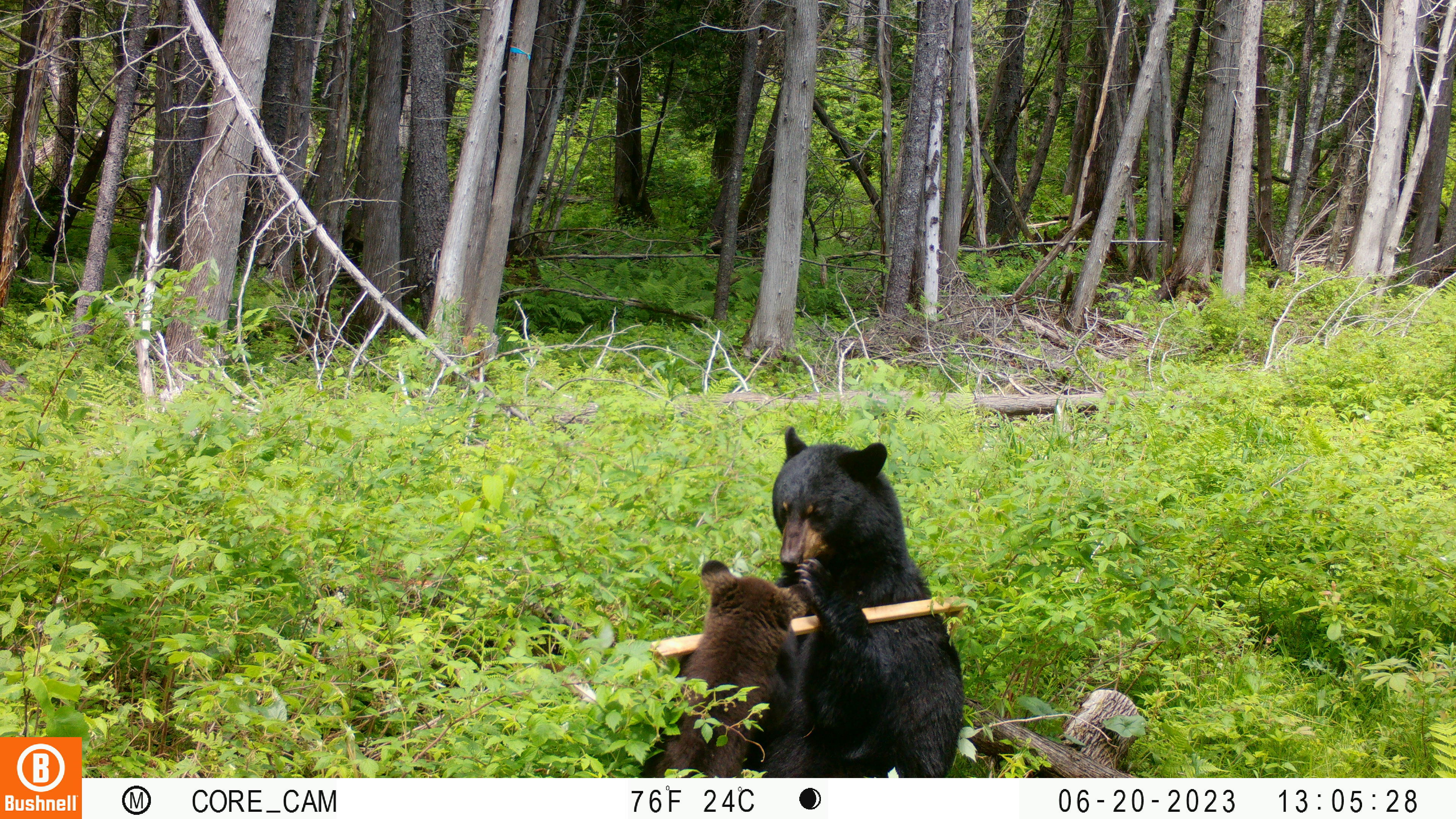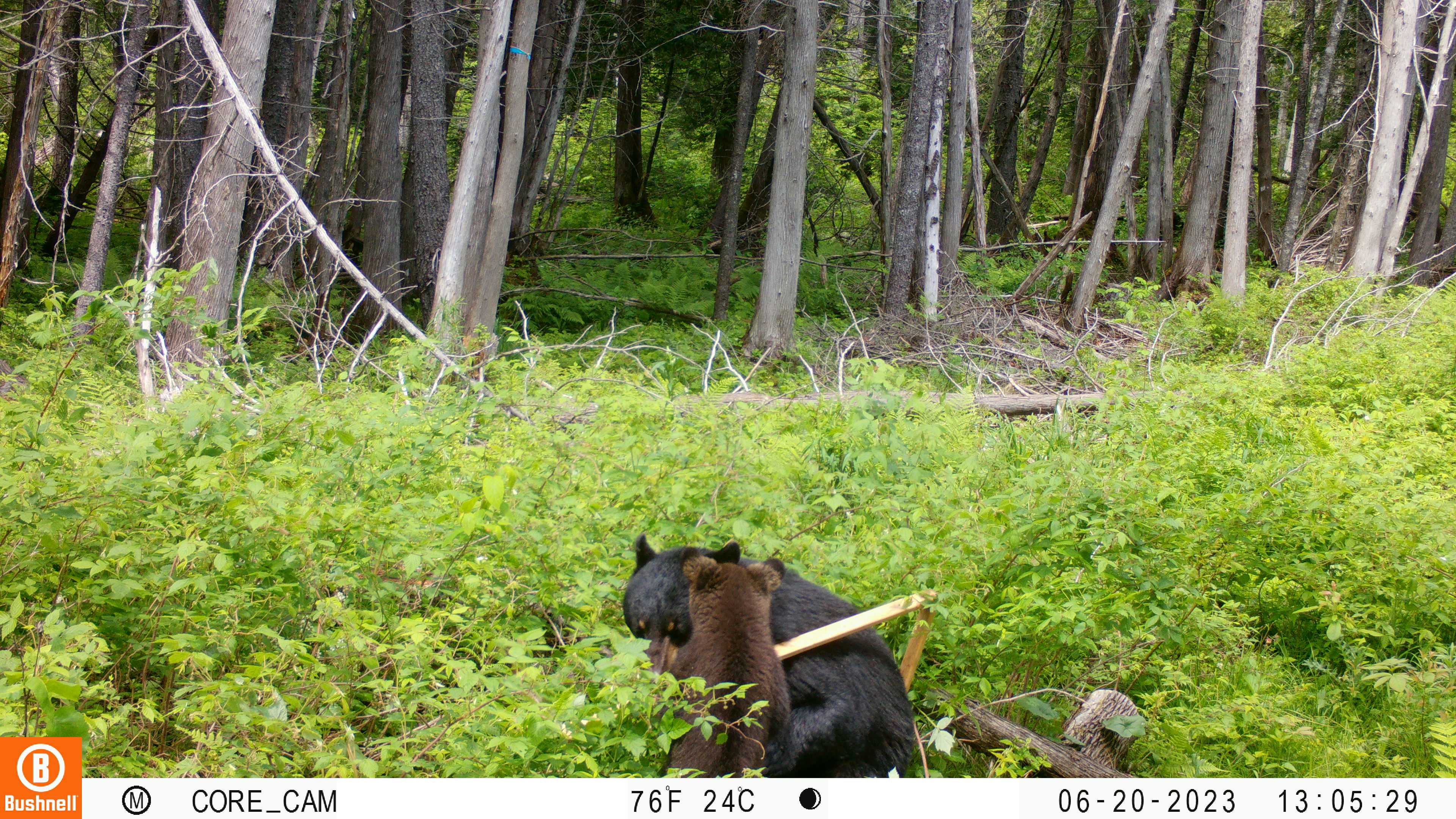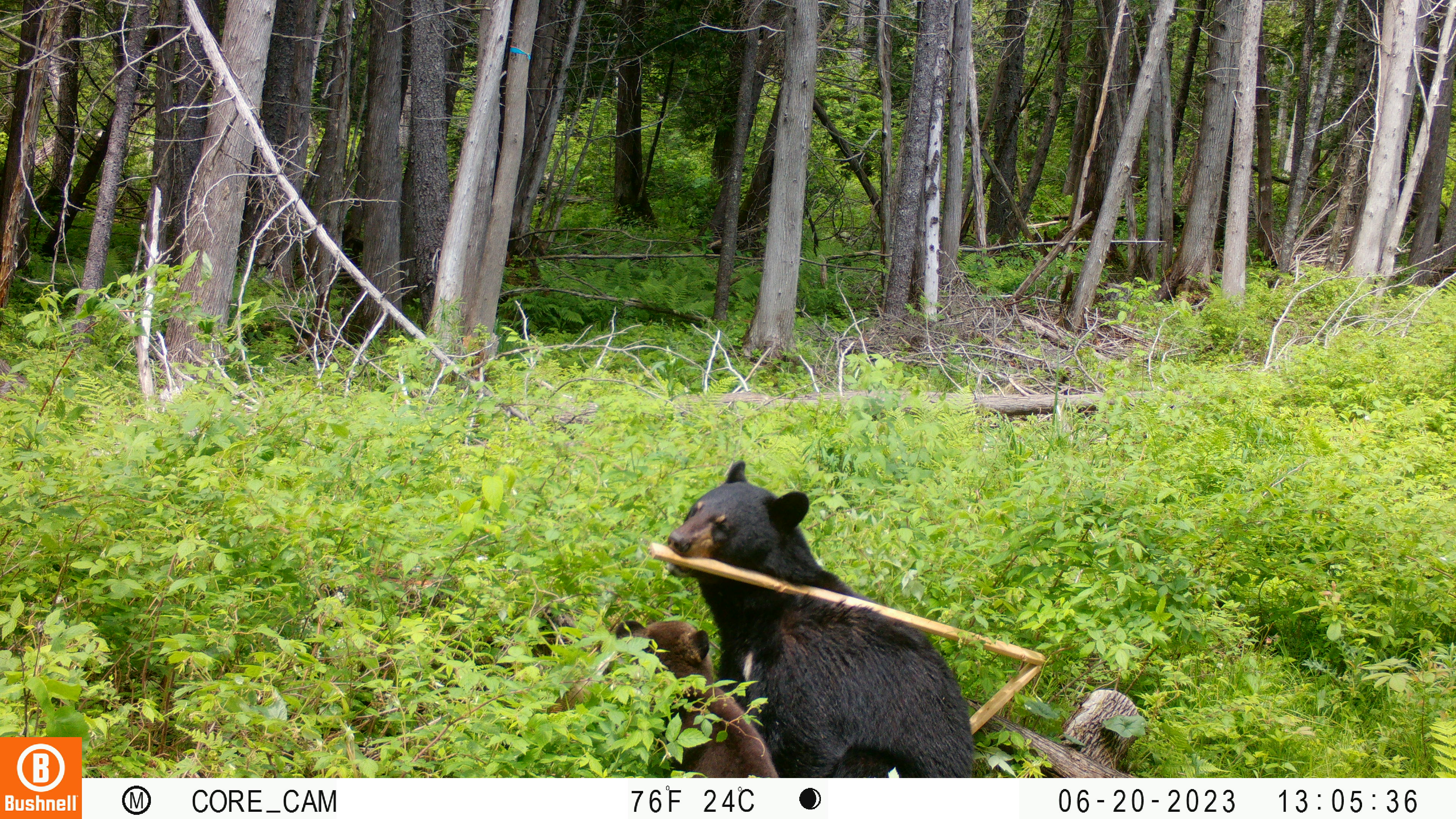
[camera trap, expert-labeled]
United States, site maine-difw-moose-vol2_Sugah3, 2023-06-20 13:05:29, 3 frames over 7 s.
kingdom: Animalia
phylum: Chordata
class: Mammalia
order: Carnivora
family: Ursidae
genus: Ursus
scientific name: Ursus americanus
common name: black bear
Black bear (Ursus americanus).